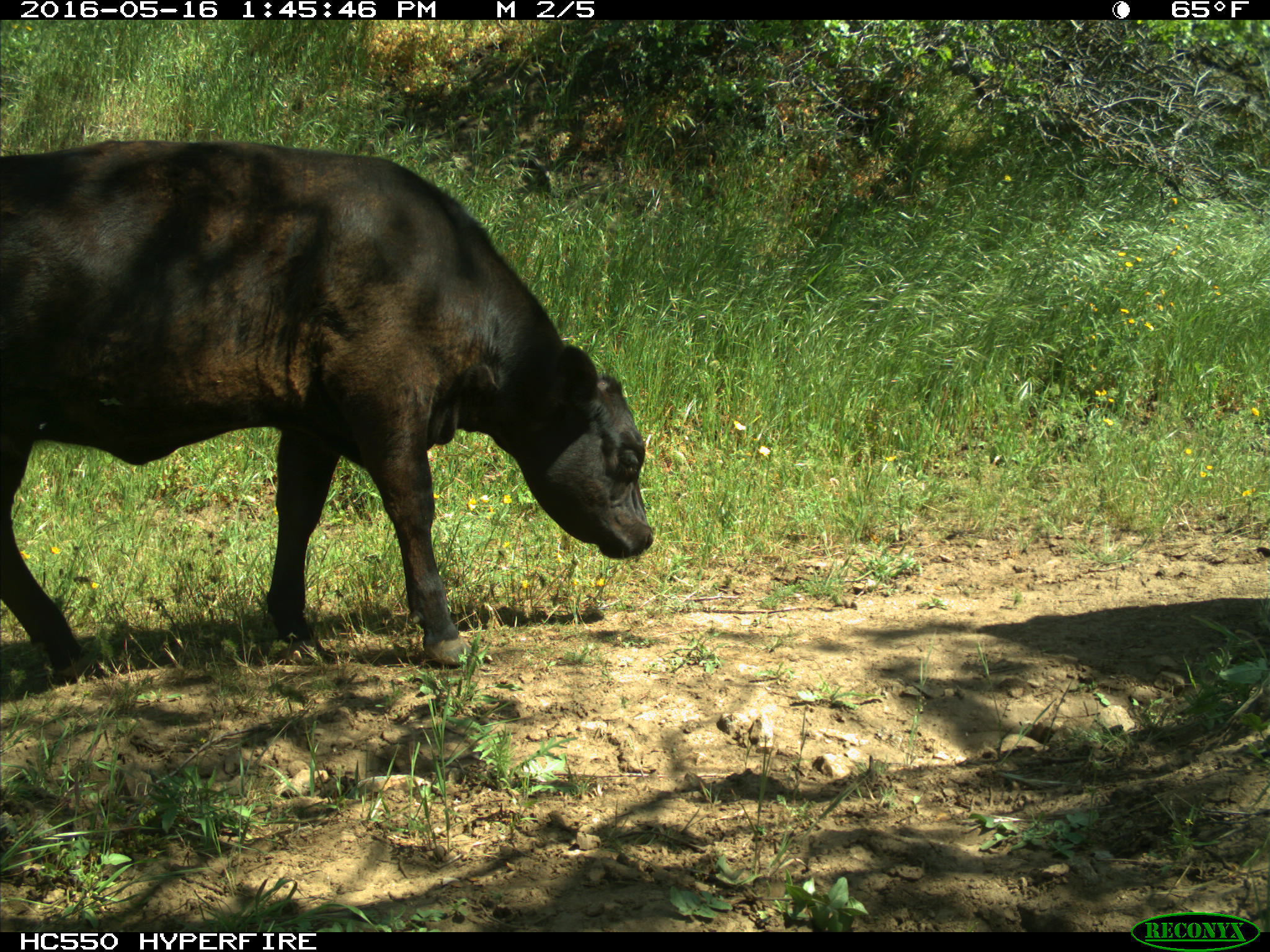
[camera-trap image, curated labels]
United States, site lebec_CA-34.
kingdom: Animalia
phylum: Chordata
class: Mammalia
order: Artiodactyla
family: Bovidae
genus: Bos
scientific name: Bos taurus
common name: domestic cow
Bos taurus (domestic cow).